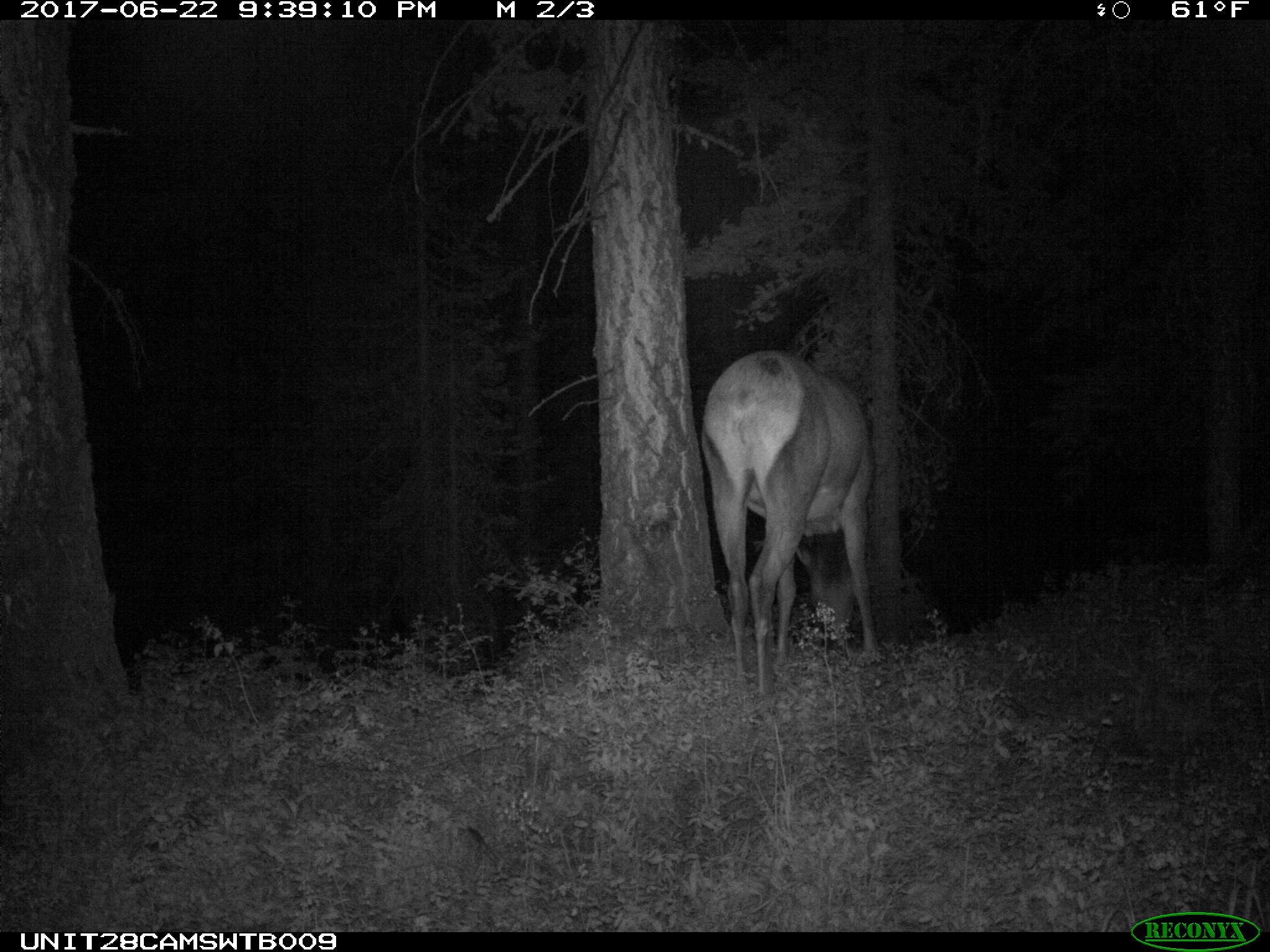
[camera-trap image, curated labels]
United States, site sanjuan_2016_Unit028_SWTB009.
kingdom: Animalia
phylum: Chordata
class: Mammalia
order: Artiodactyla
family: Cervidae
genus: Cervus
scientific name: Cervus elaphus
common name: red deer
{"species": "Cervus elaphus (red deer)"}